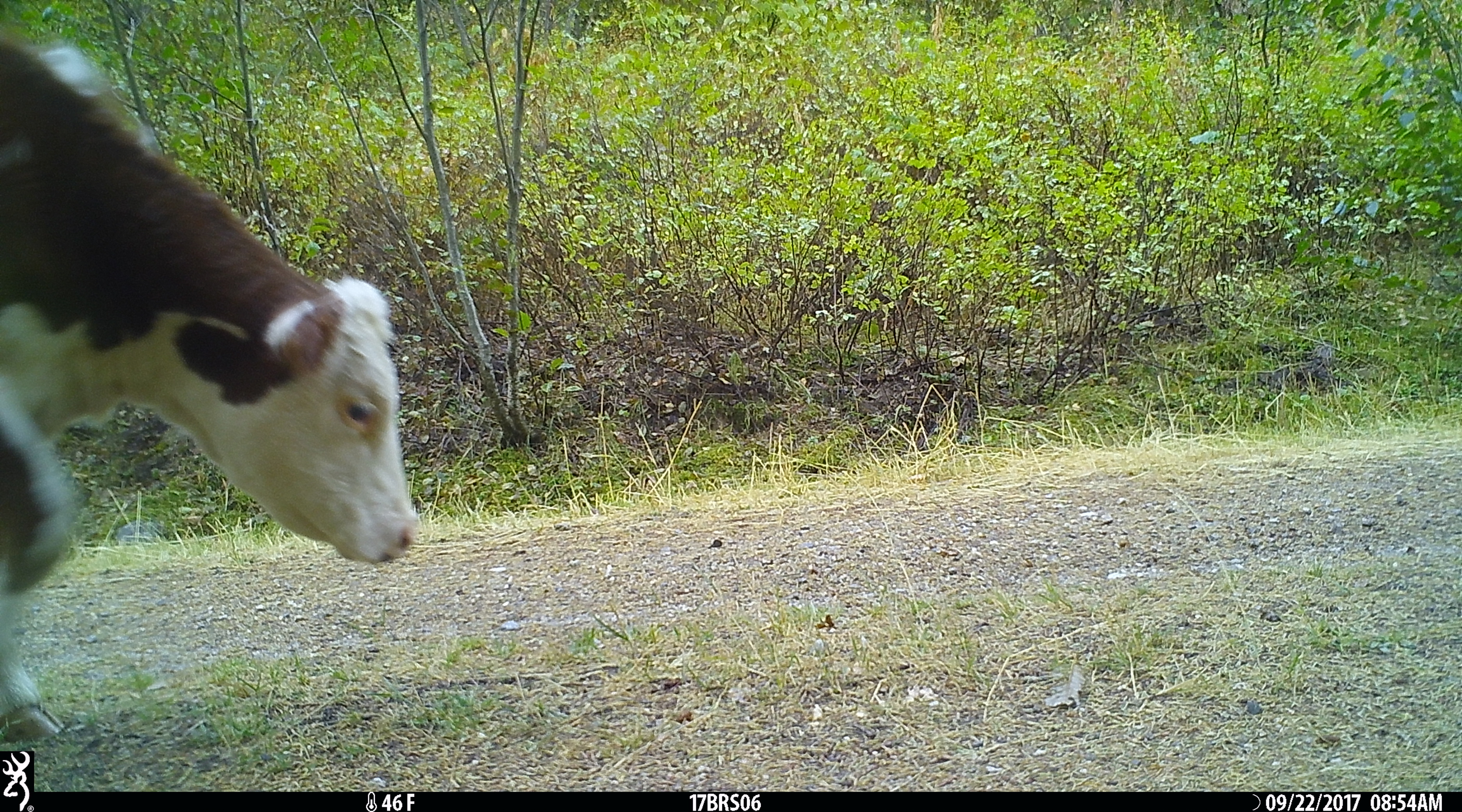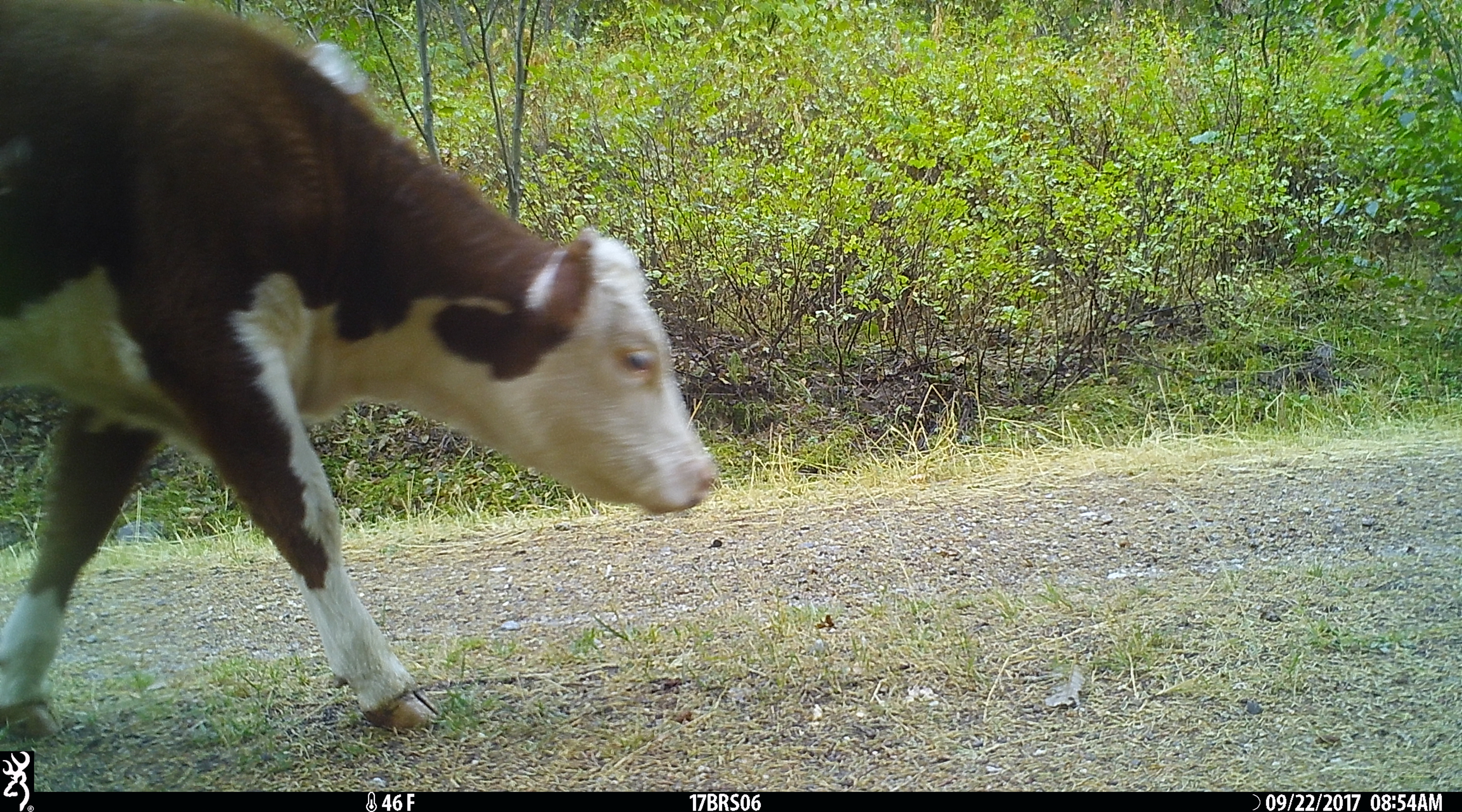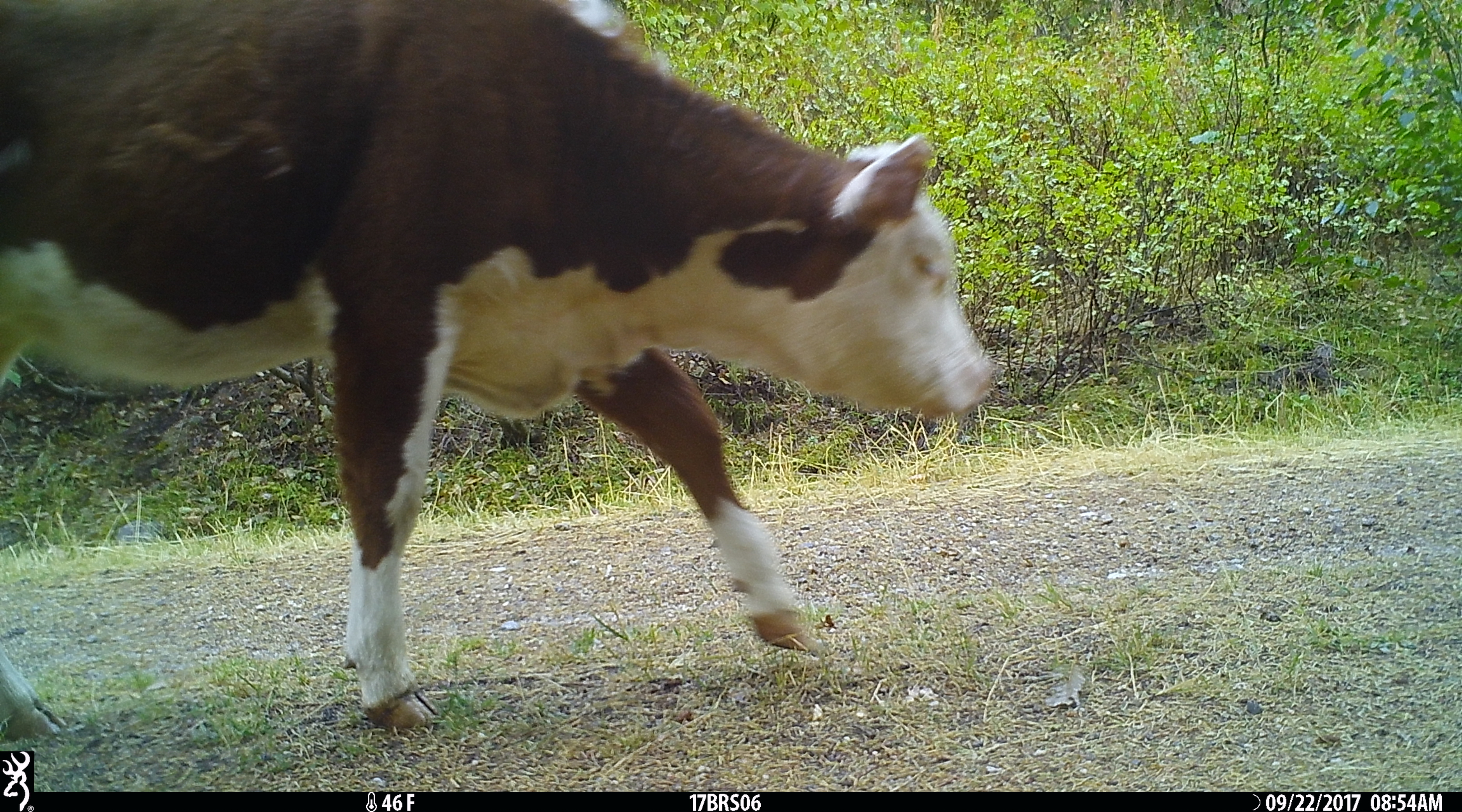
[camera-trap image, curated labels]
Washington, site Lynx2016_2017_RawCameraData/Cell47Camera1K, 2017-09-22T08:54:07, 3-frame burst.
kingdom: Animalia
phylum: Chordata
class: Mammalia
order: Artiodactyla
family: Bovidae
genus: Bos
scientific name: Bos taurus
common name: domestic cattle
Domestic cattle (Bos taurus). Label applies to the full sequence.